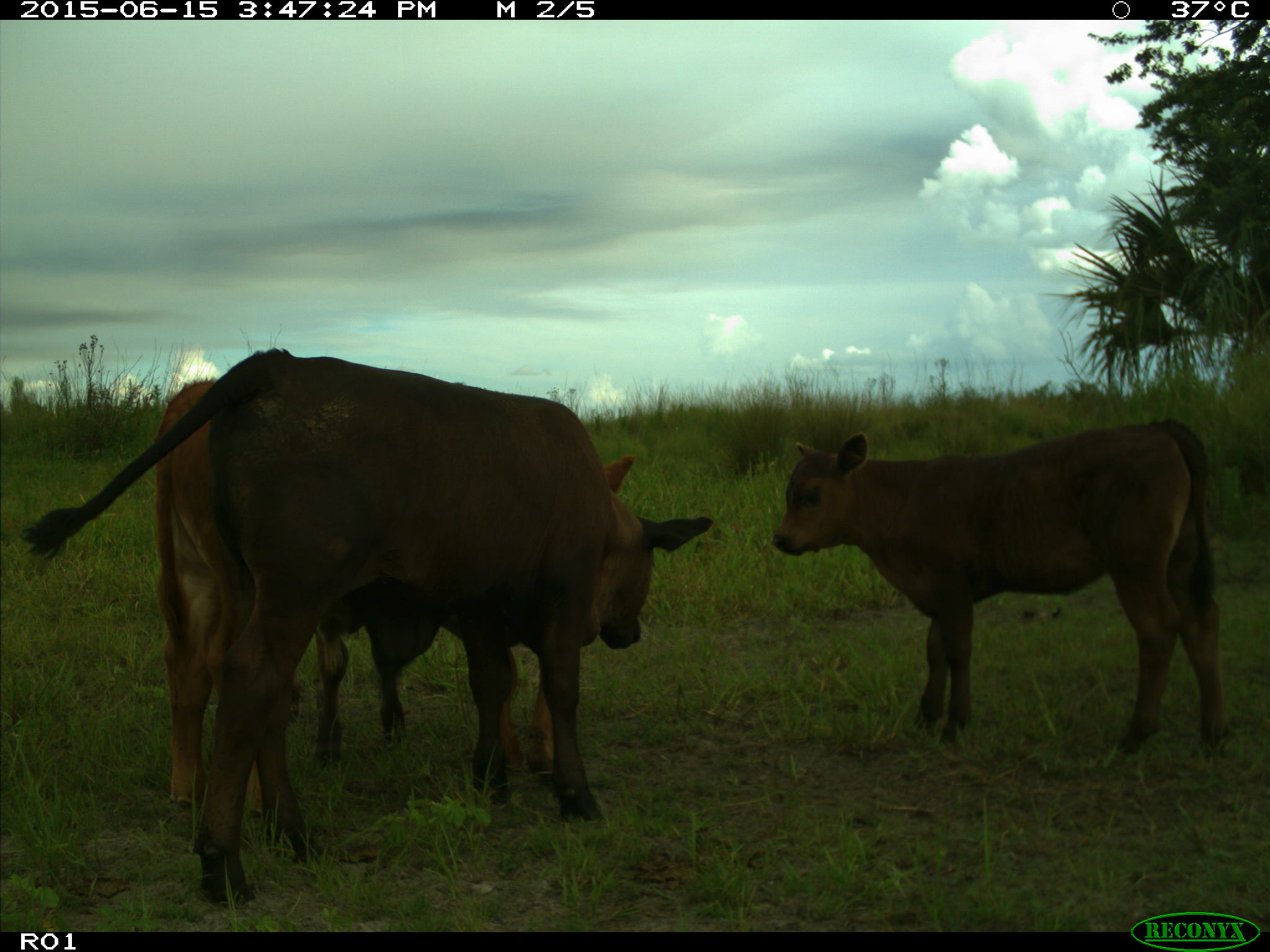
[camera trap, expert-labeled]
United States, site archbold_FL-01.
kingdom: Animalia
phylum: Chordata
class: Mammalia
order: Artiodactyla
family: Bovidae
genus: Bos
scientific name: Bos taurus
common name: domestic cow